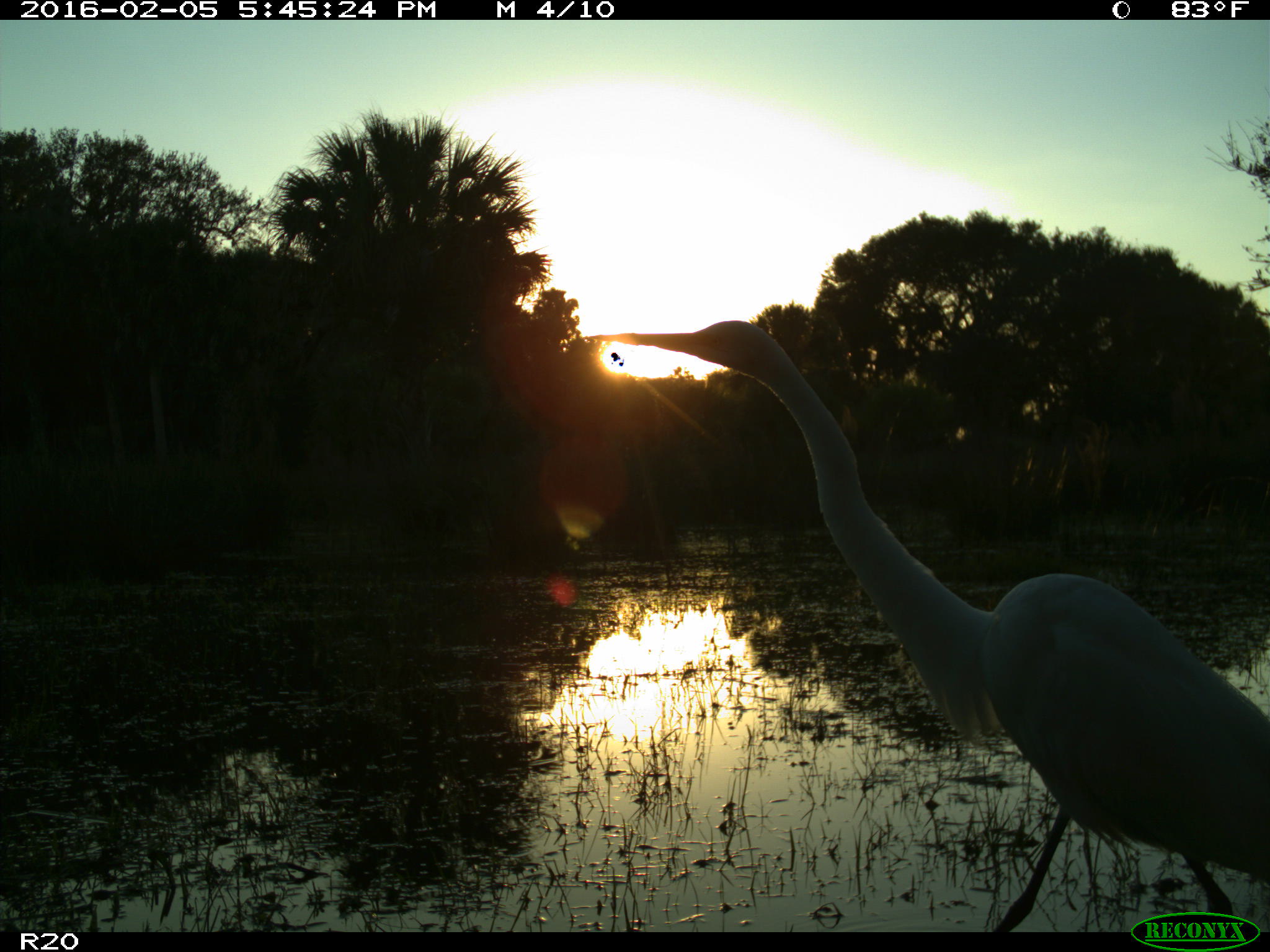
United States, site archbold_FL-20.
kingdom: Animalia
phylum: Chordata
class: Aves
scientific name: Aves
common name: birds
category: unidentified bird